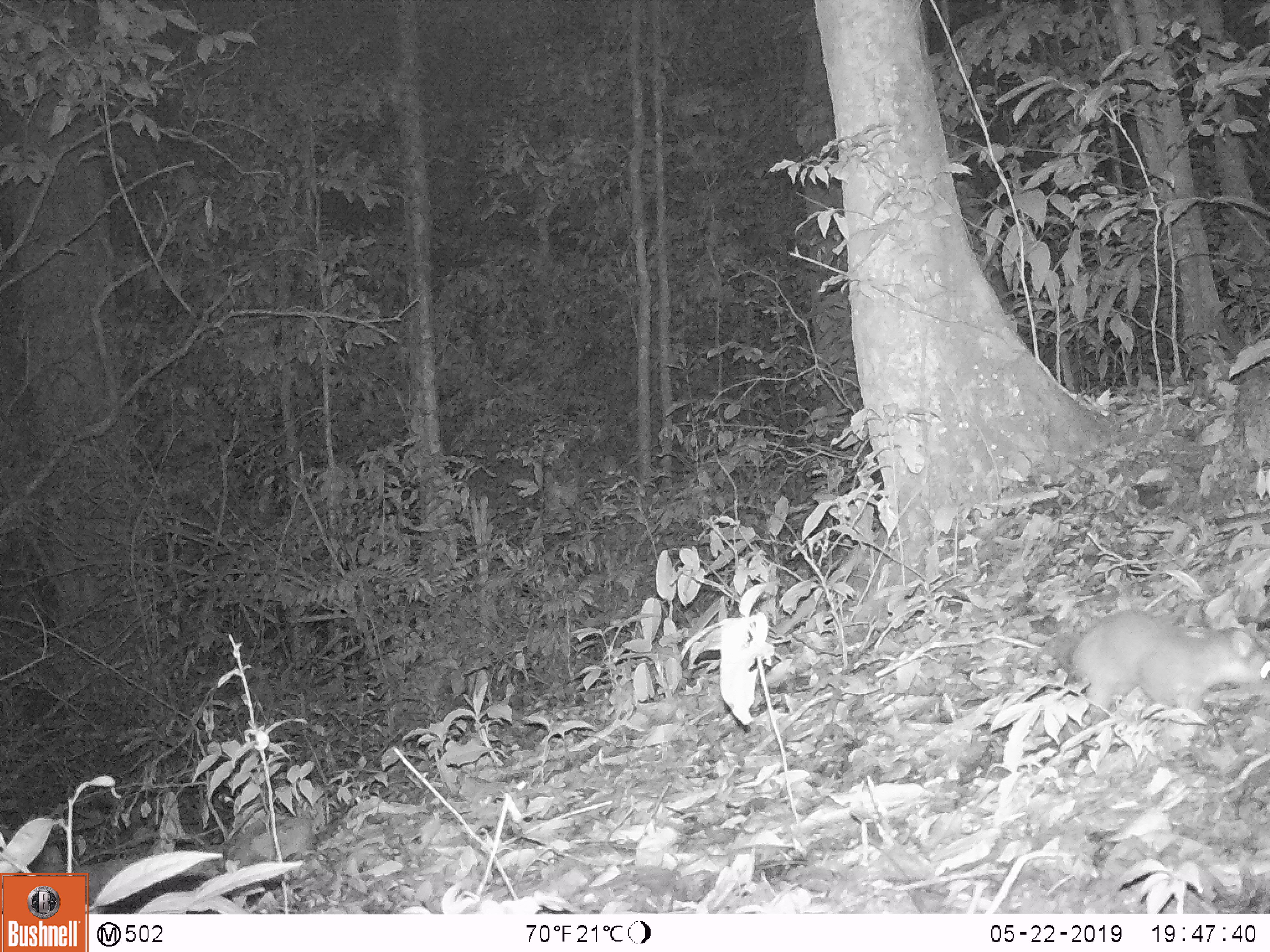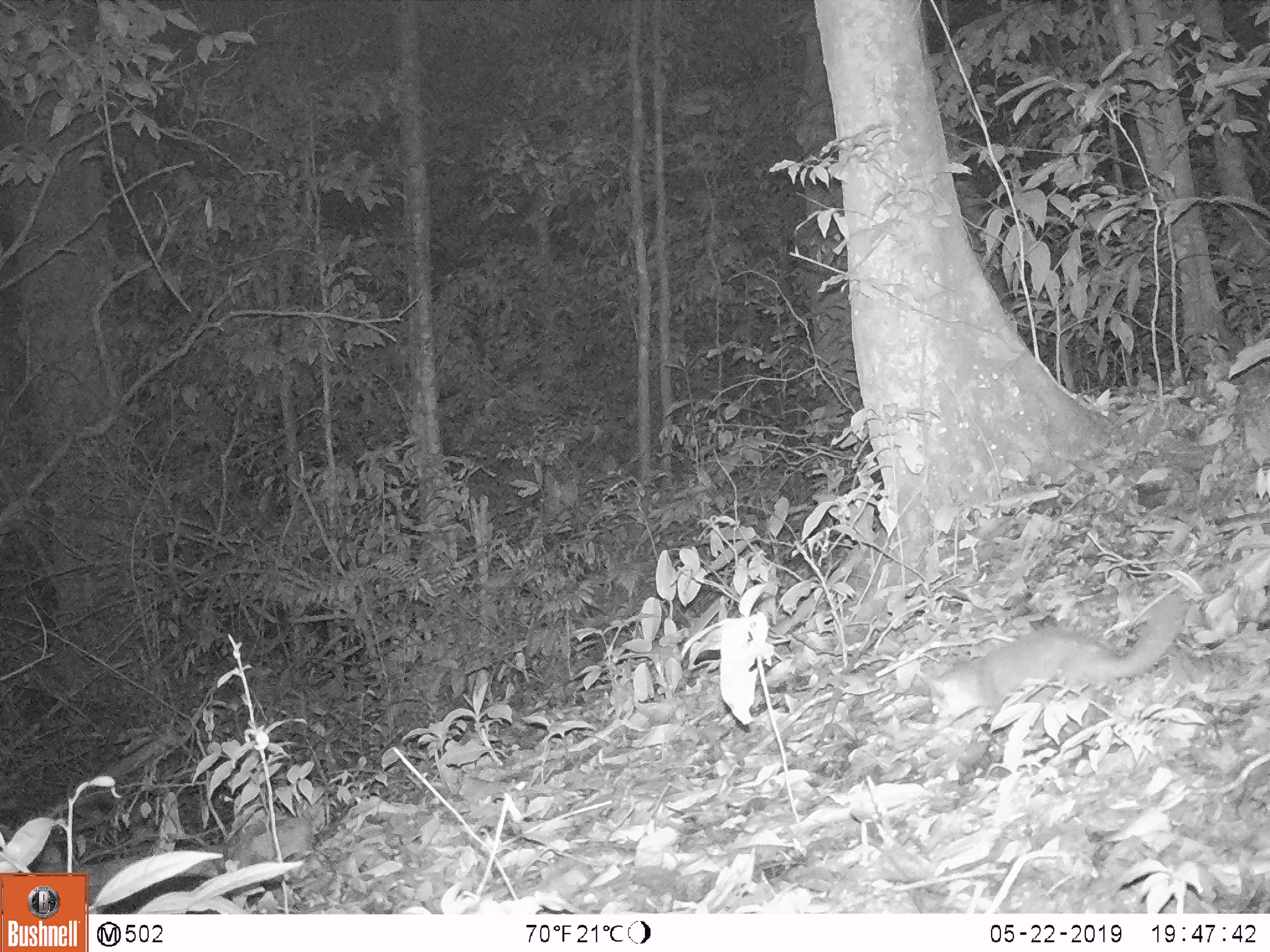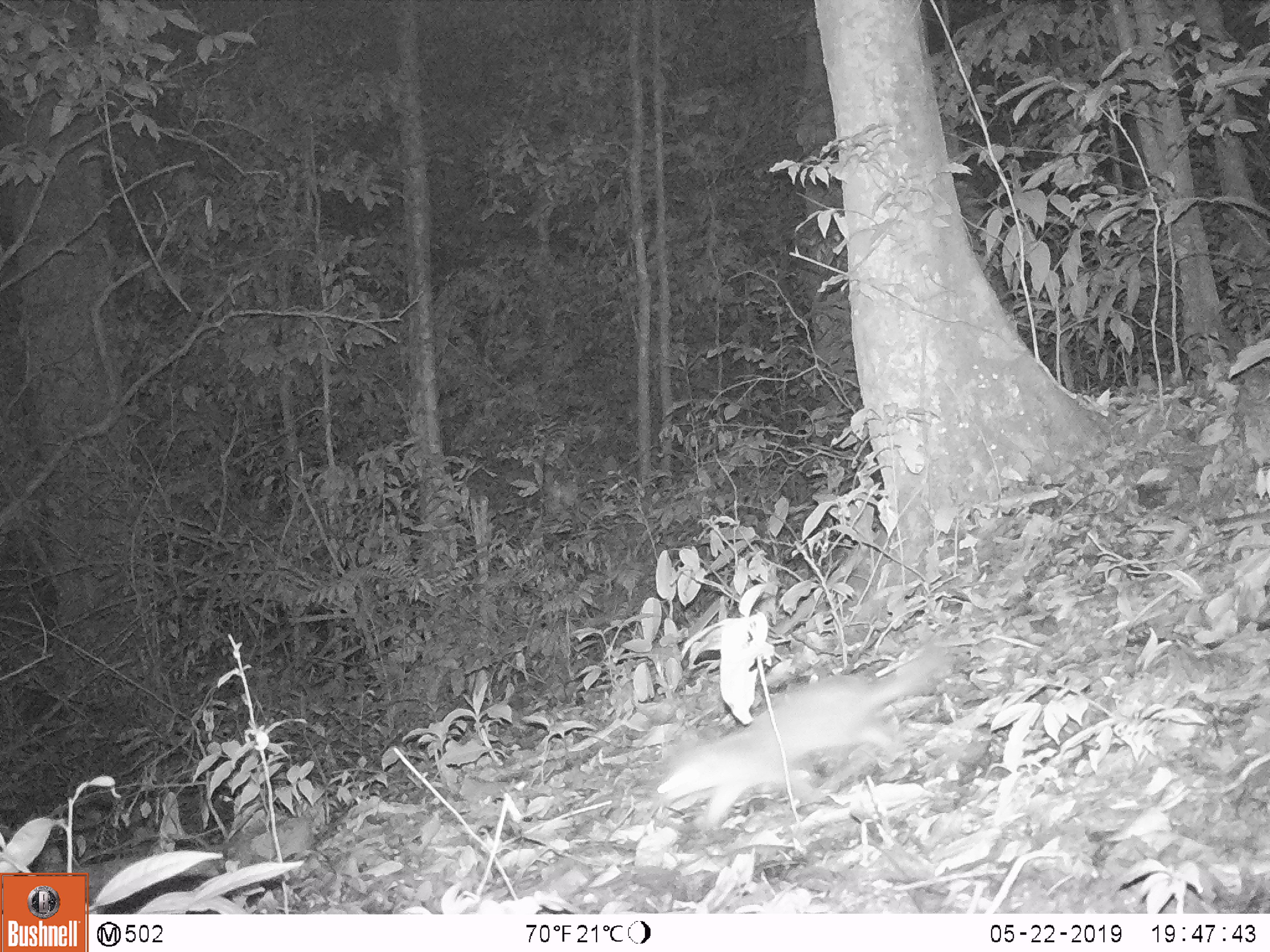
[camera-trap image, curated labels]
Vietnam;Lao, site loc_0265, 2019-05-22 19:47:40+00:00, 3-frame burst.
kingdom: Animalia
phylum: Chordata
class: Mammalia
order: Carnivora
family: Mustelidae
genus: Melogale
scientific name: Melogale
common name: ferret badger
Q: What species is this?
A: Ferret badger (Melogale).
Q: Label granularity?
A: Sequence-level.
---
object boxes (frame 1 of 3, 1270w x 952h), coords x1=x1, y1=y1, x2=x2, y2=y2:
ferret badger: x1=1043, y1=608, x2=1269, y2=727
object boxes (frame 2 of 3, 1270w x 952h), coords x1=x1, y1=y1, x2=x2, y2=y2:
ferret badger: x1=916, y1=593, x2=1187, y2=728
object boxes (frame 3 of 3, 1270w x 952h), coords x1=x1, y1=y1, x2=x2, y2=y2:
ferret badger: x1=652, y1=639, x2=954, y2=834